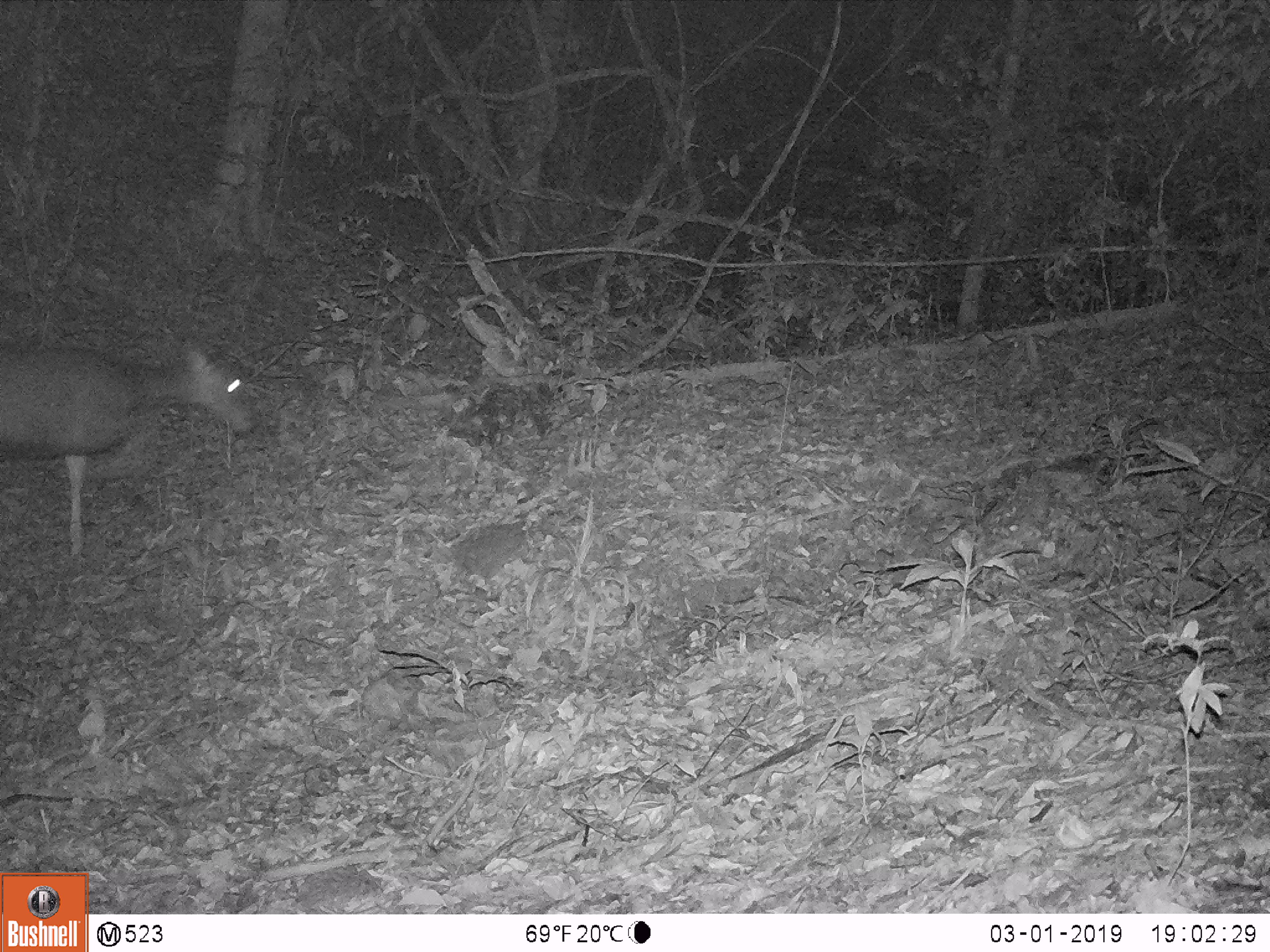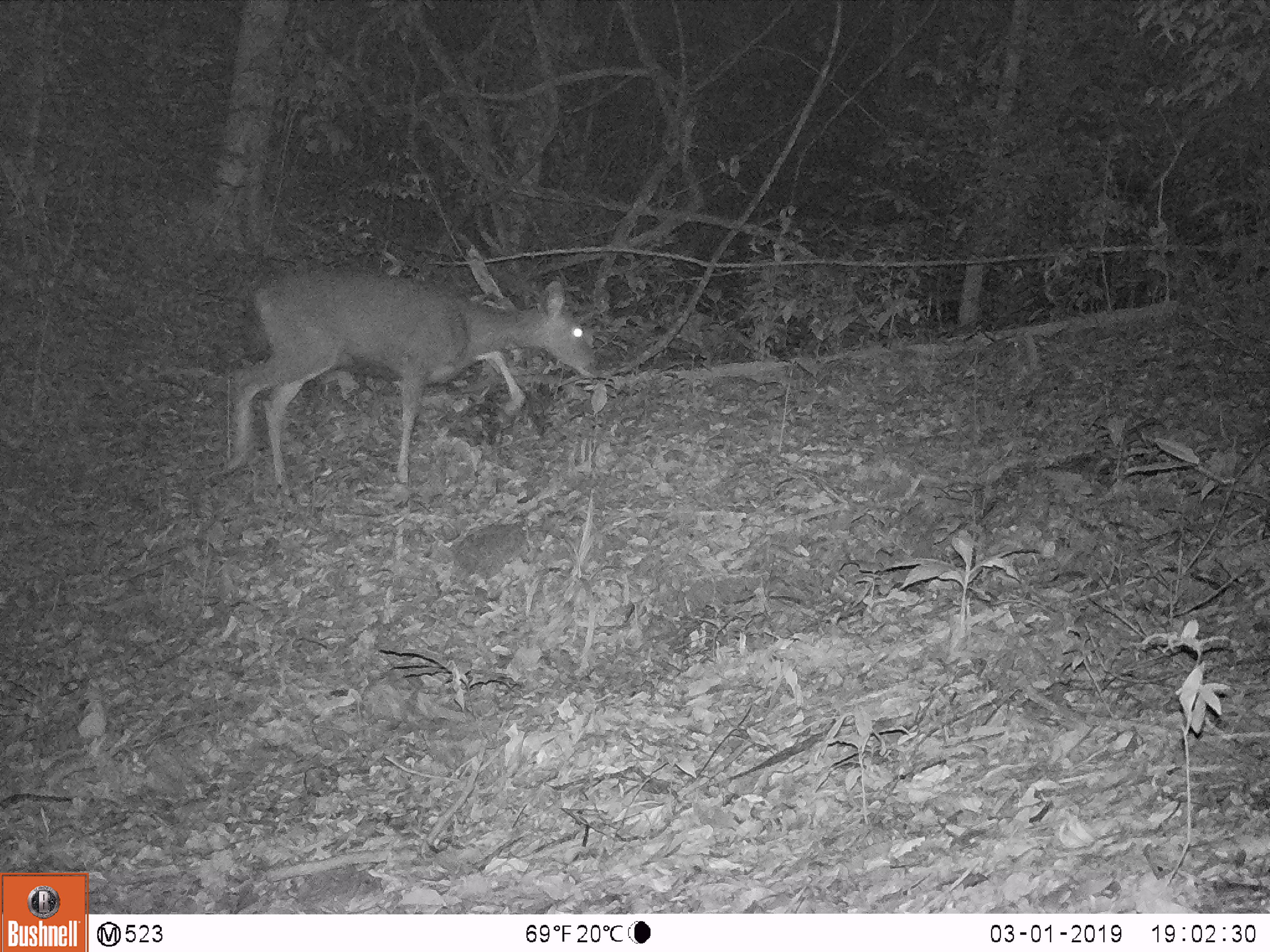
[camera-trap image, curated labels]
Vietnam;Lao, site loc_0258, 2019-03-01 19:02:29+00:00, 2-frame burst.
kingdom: Animalia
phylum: Chordata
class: Mammalia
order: Artiodactyla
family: Cervidae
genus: Rusa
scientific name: Rusa unicolor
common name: sambar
Sambar (Rusa unicolor). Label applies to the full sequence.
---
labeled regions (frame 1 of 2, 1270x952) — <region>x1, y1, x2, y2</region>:
sambar: <region>0, 344, 259, 561</region>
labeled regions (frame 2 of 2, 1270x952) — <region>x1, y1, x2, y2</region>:
sambar: <region>221, 266, 601, 506</region>